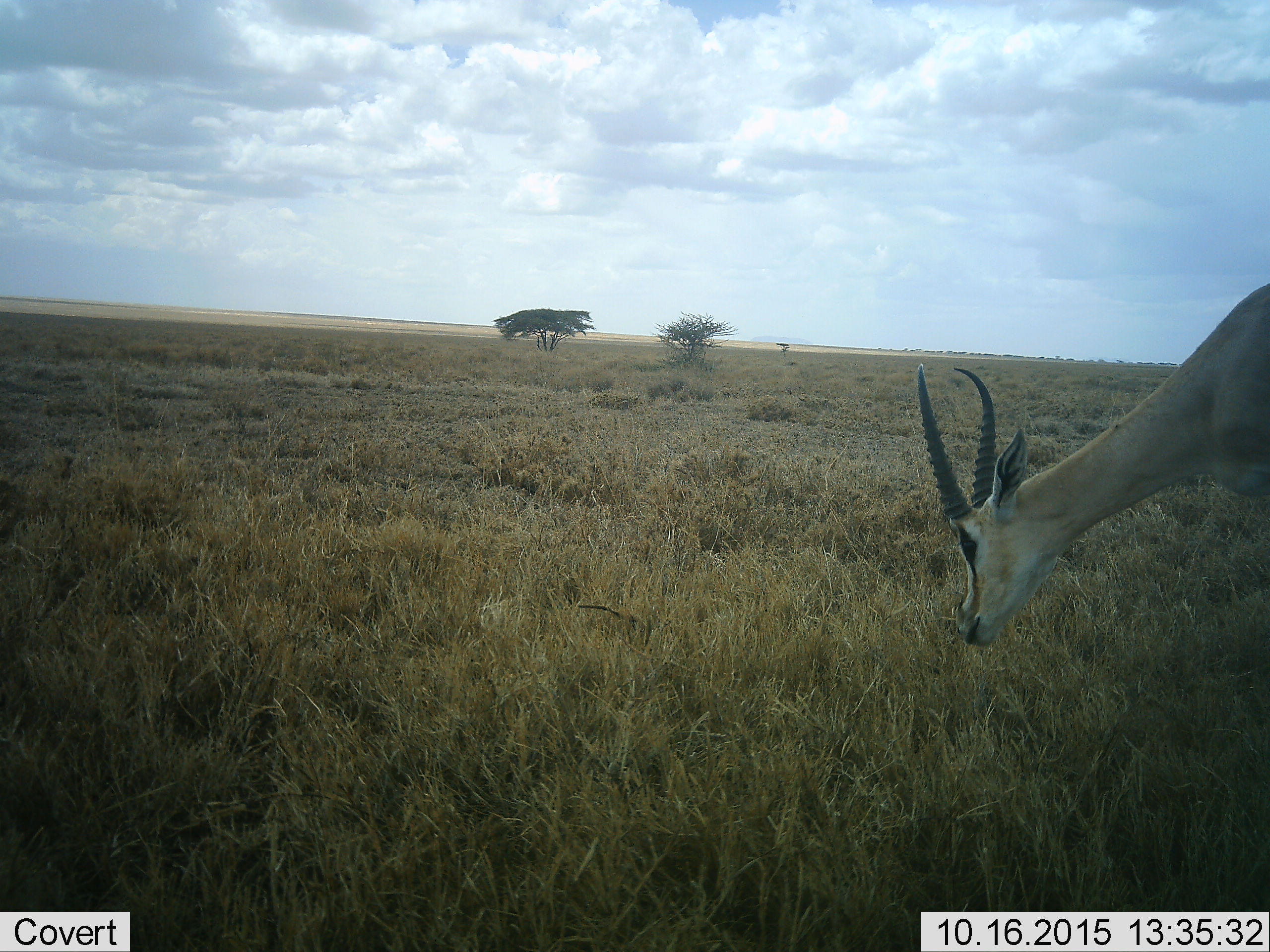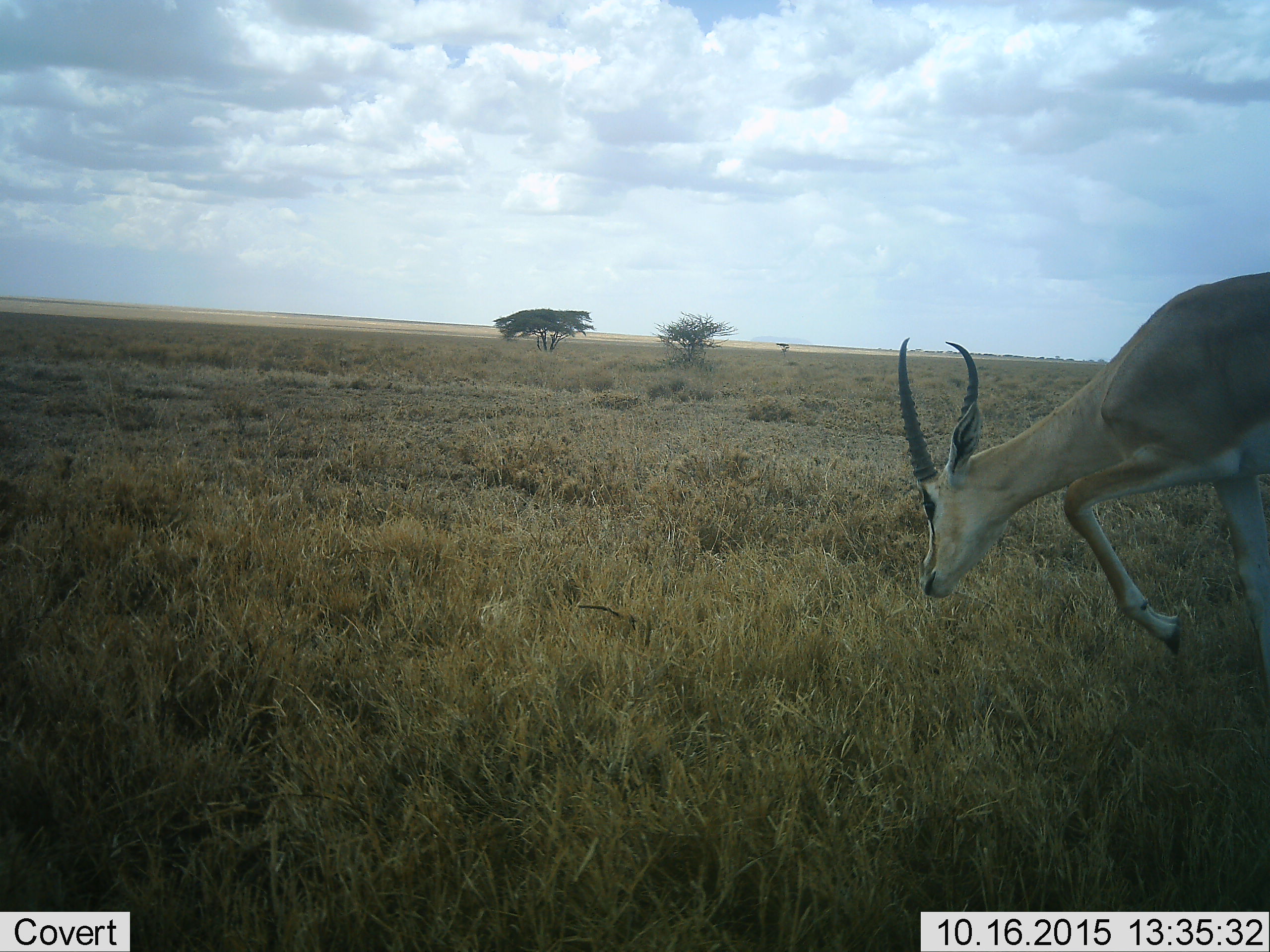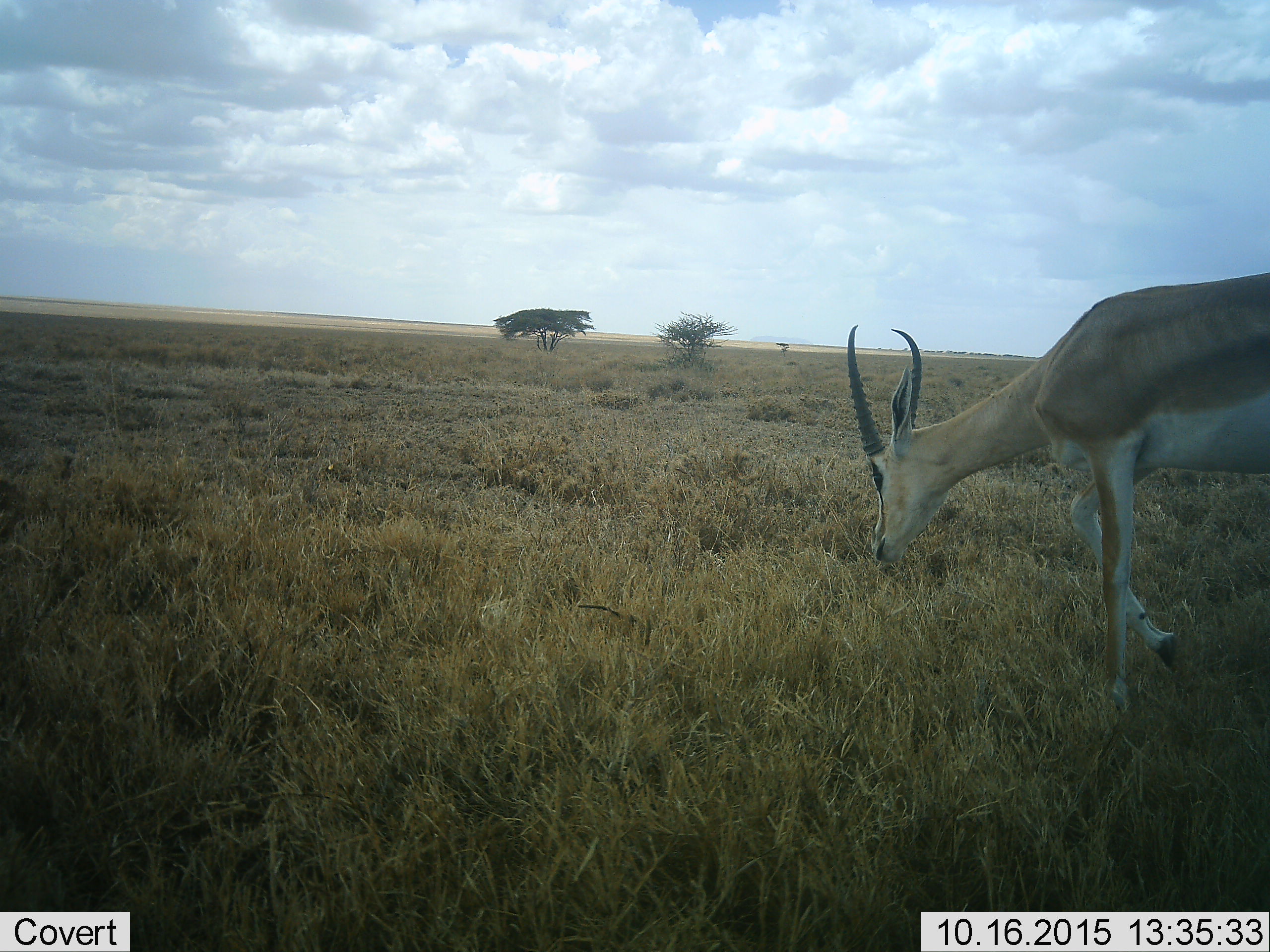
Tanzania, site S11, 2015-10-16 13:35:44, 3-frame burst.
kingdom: Animalia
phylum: Chordata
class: Mammalia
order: Artiodactyla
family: Bovidae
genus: Nanger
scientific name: Nanger granti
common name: grant's gazelle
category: gazellegrants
Gazellegrants (grant's gazelle) (Nanger granti), count 1. Behavior (volunteer vote fractions): standing 50%, resting 0%, moving 50%, interacting 0%. Young present (vote fraction): 0%. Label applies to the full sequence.